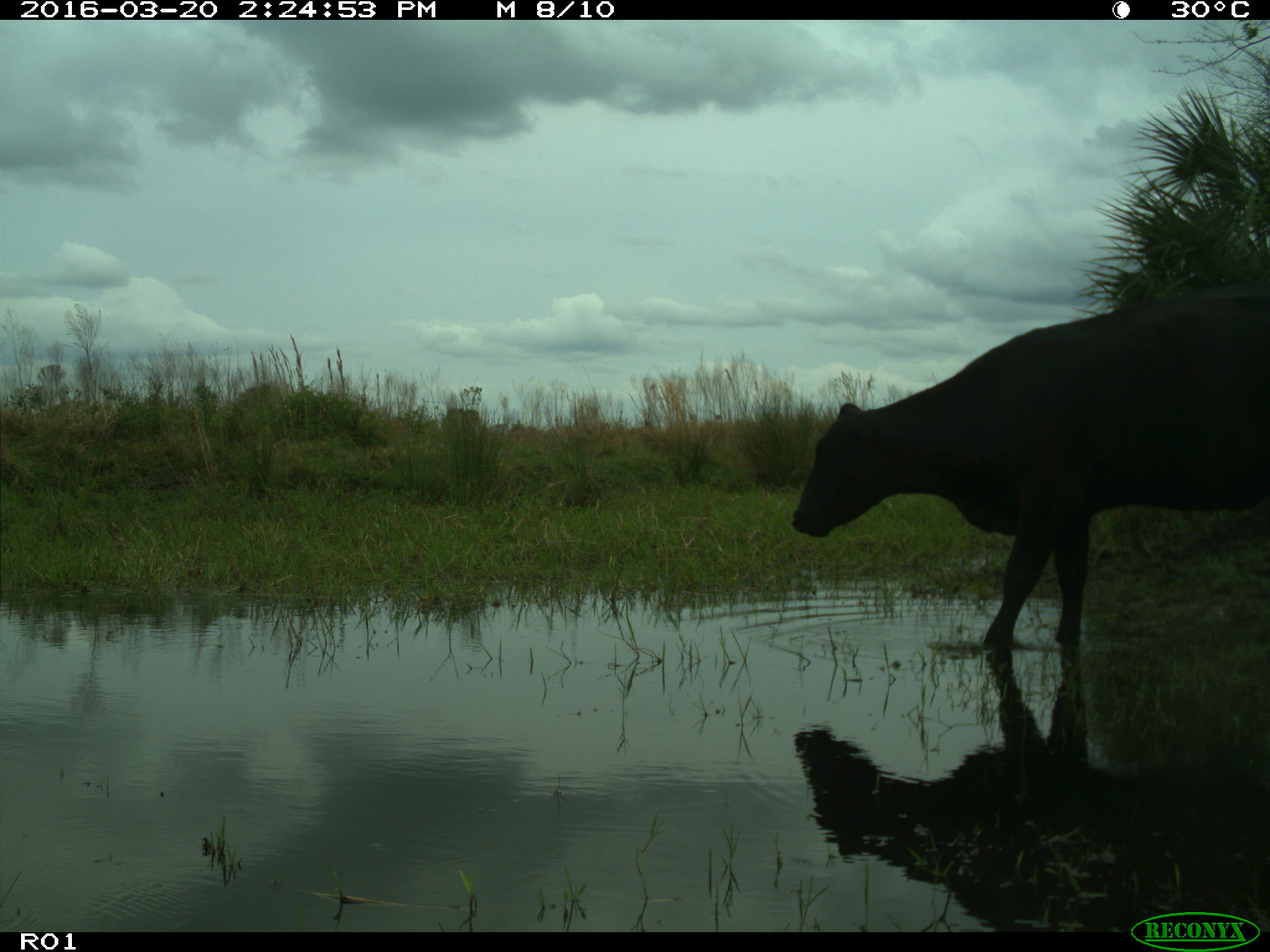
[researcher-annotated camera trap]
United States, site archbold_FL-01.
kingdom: Animalia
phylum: Chordata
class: Mammalia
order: Artiodactyla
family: Bovidae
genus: Bos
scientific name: Bos taurus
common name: domestic cow